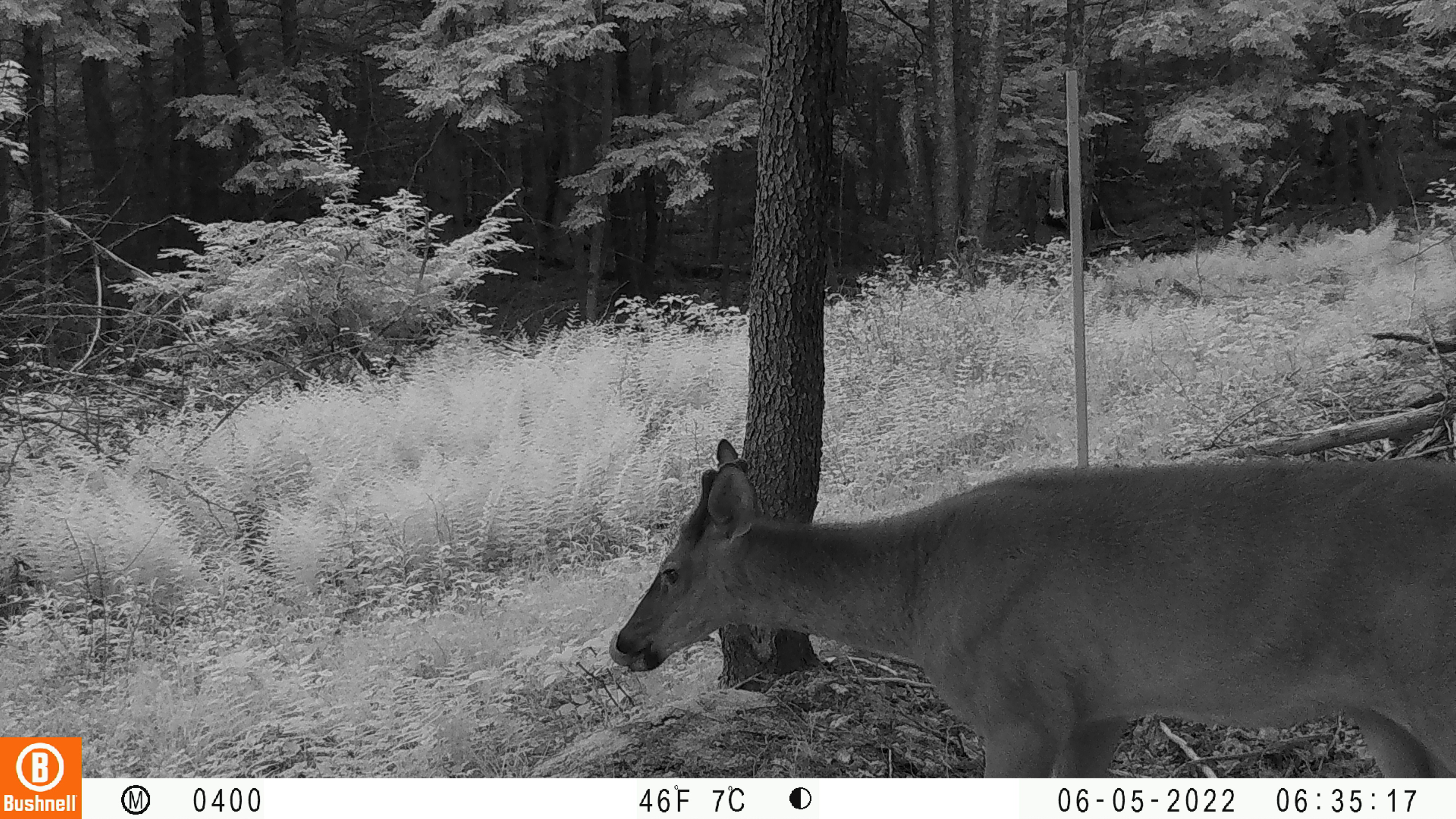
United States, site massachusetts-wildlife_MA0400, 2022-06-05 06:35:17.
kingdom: Animalia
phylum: Chordata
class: Mammalia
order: Artiodactyla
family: Cervidae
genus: Odocoileus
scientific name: Odocoileus virginianus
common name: white-tailed deer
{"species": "white-tailed deer (Odocoileus virginianus)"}